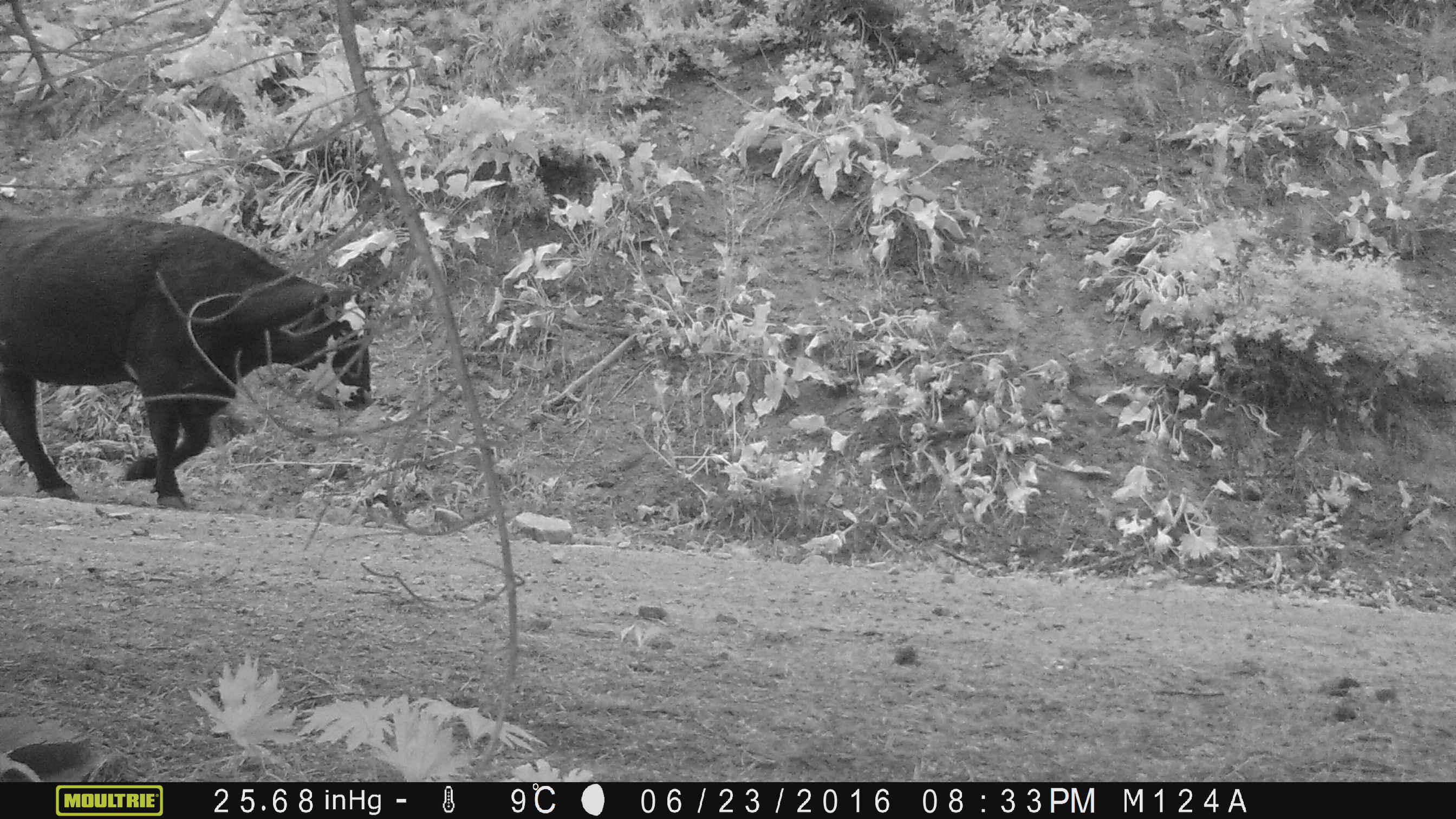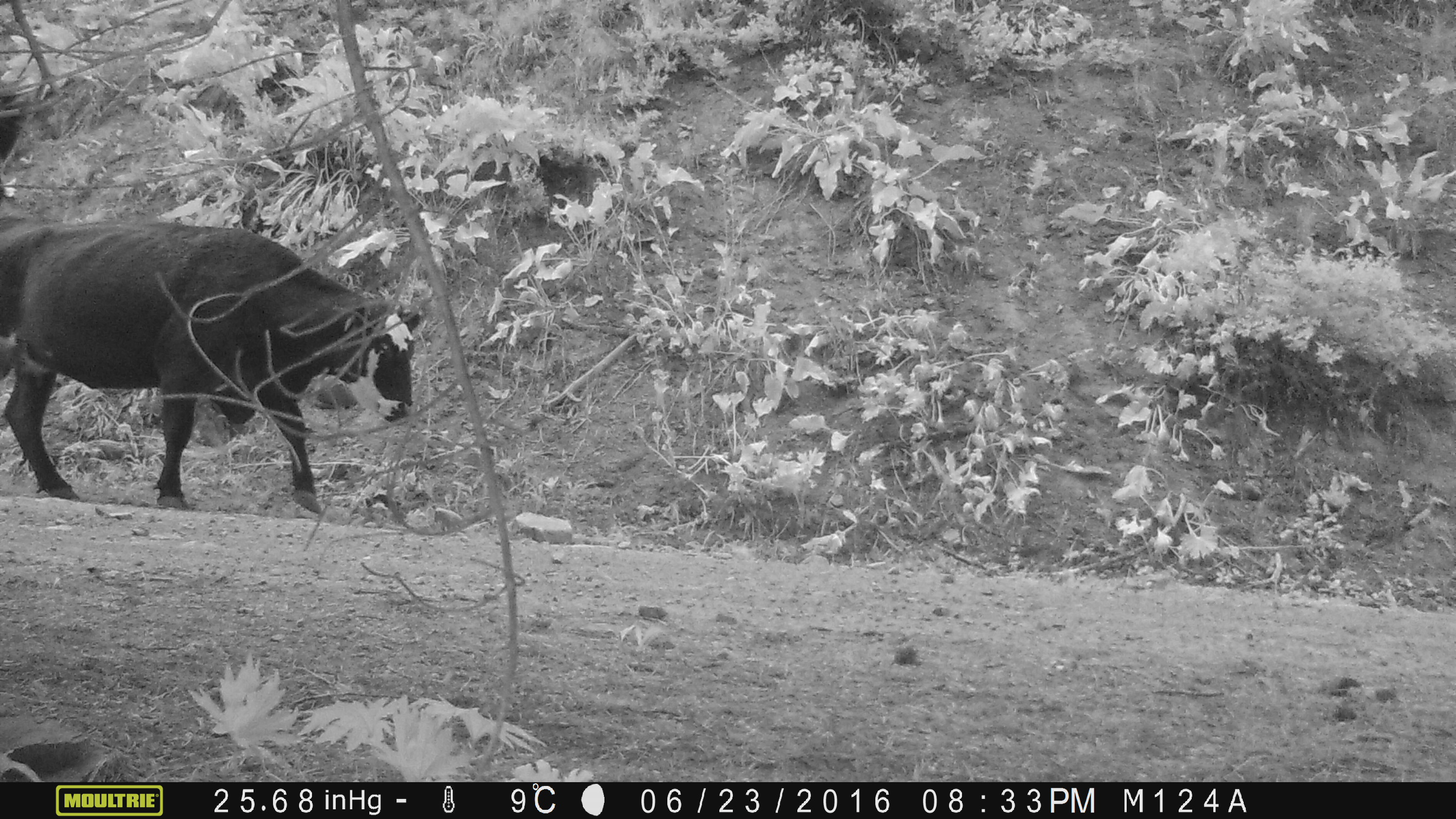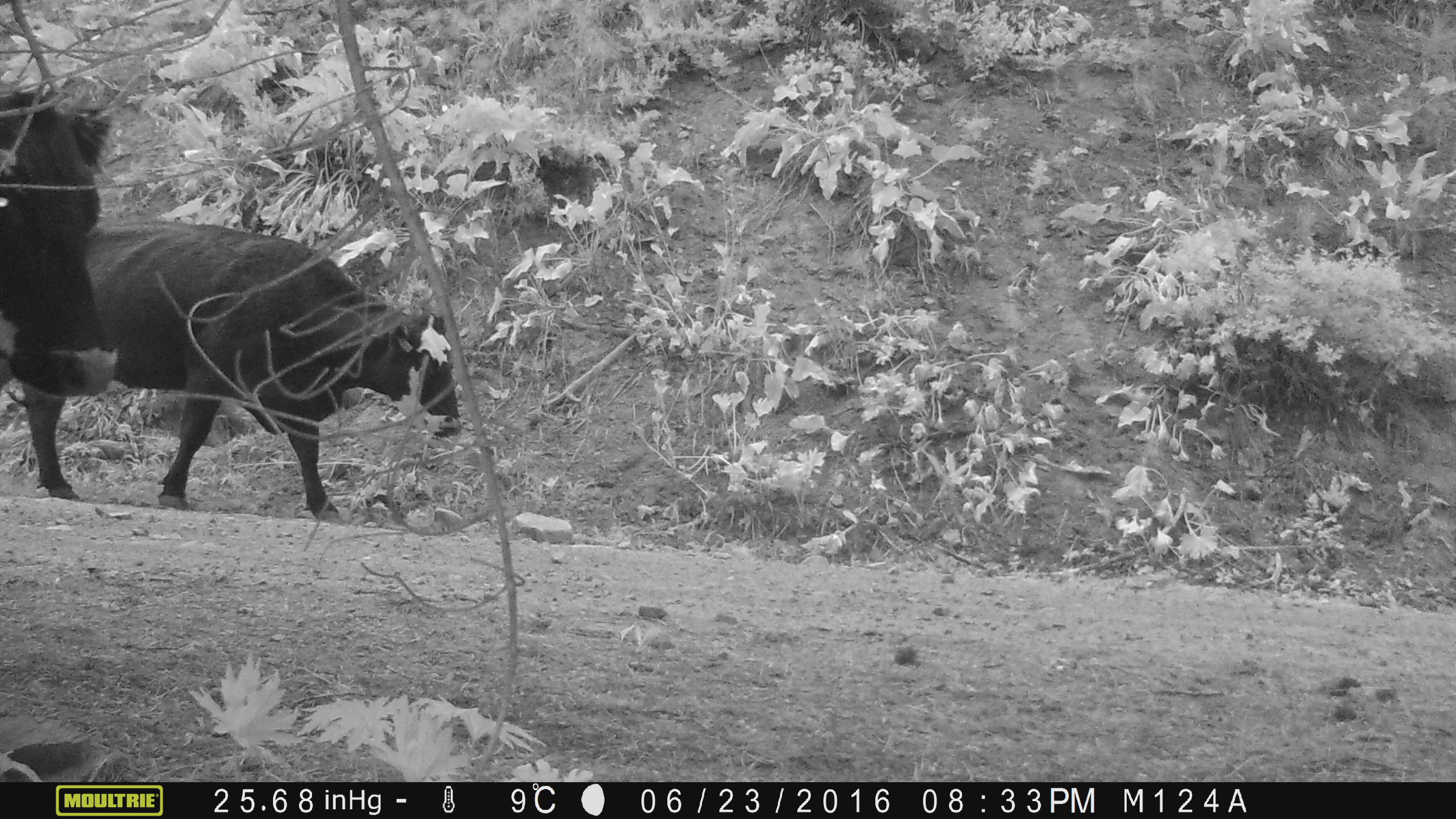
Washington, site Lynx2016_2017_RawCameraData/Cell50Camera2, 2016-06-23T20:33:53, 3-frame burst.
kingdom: Animalia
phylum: Chordata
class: Mammalia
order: Artiodactyla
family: Bovidae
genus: Bos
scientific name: Bos taurus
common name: domestic cattle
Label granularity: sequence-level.